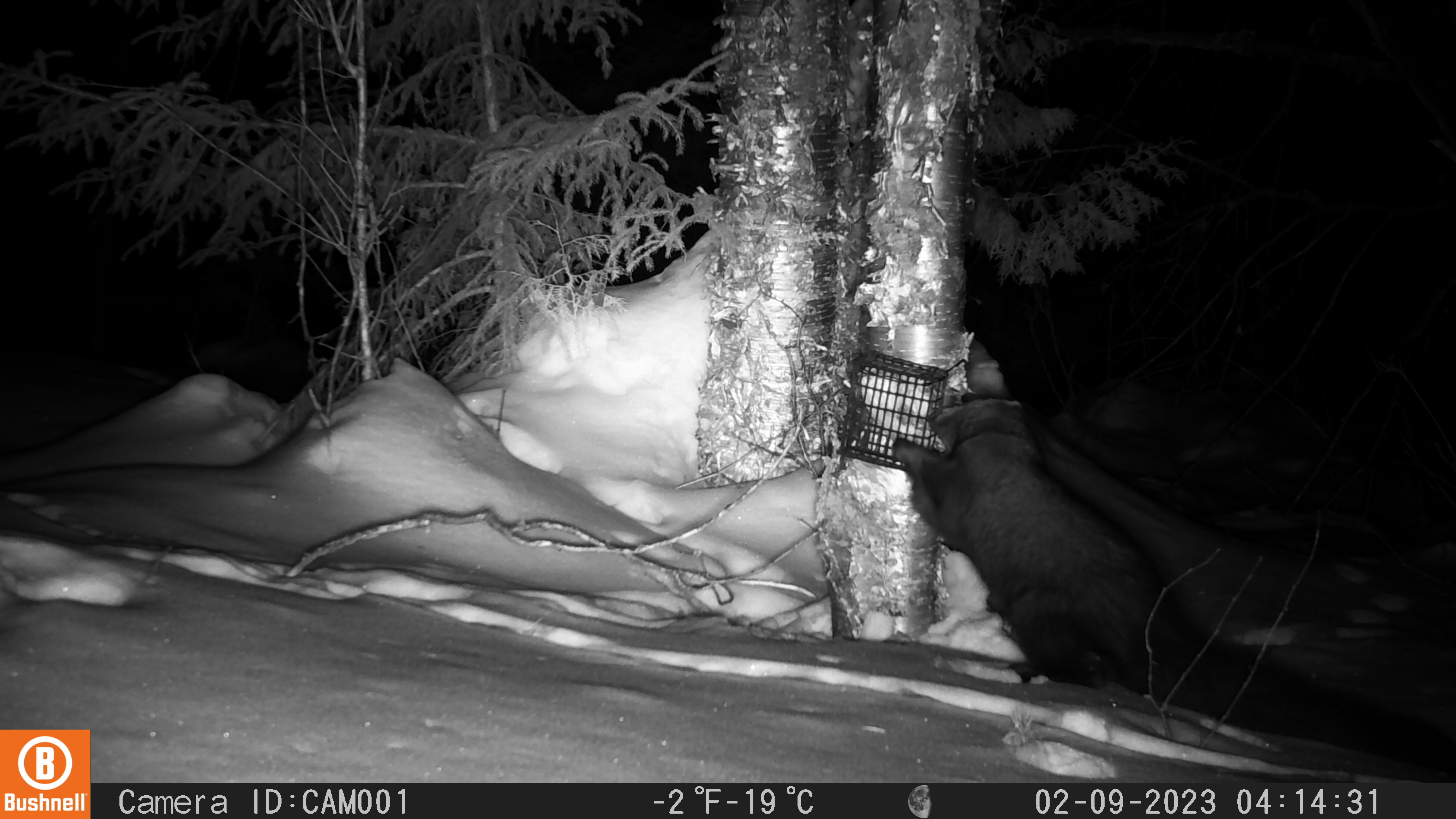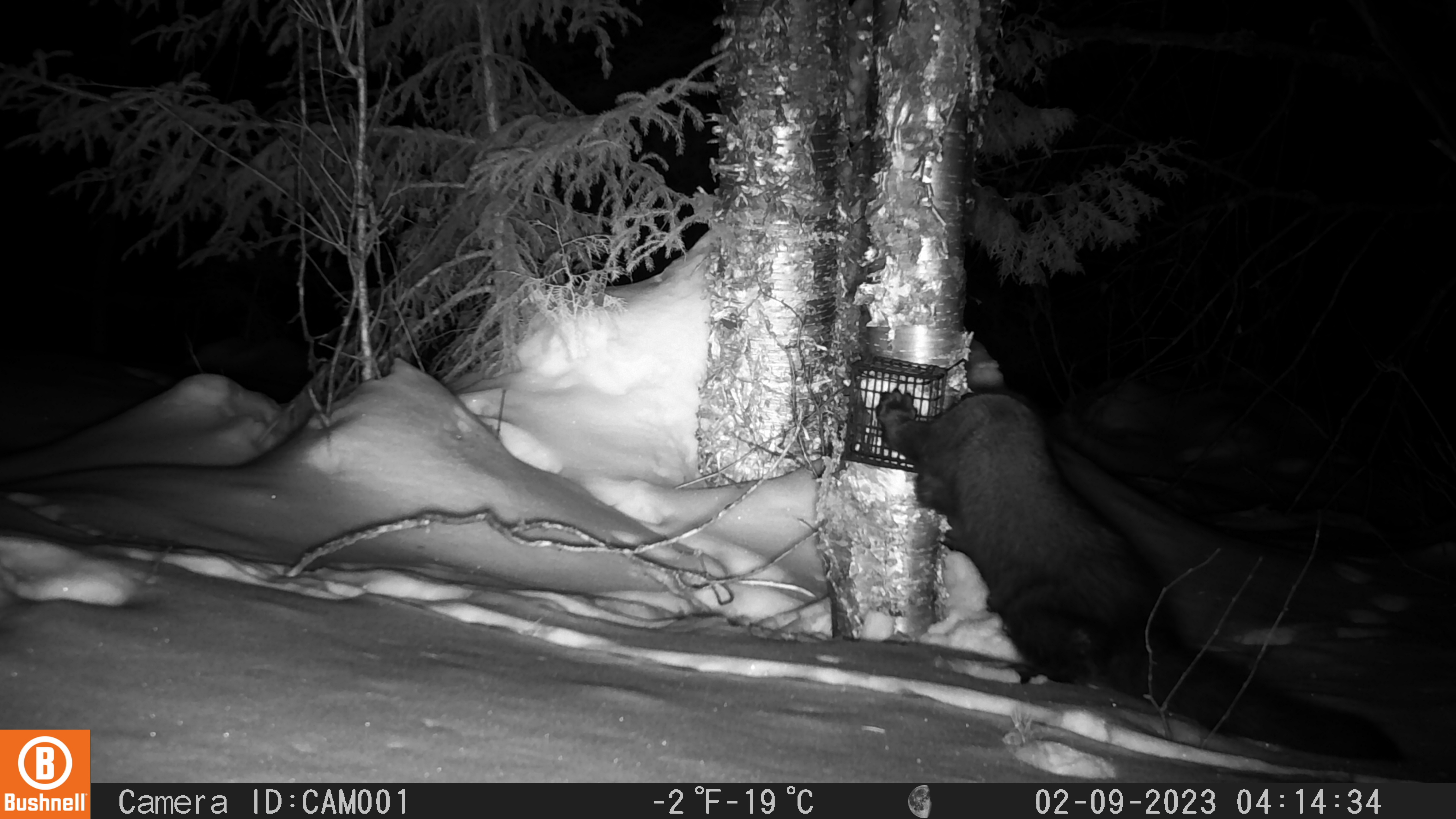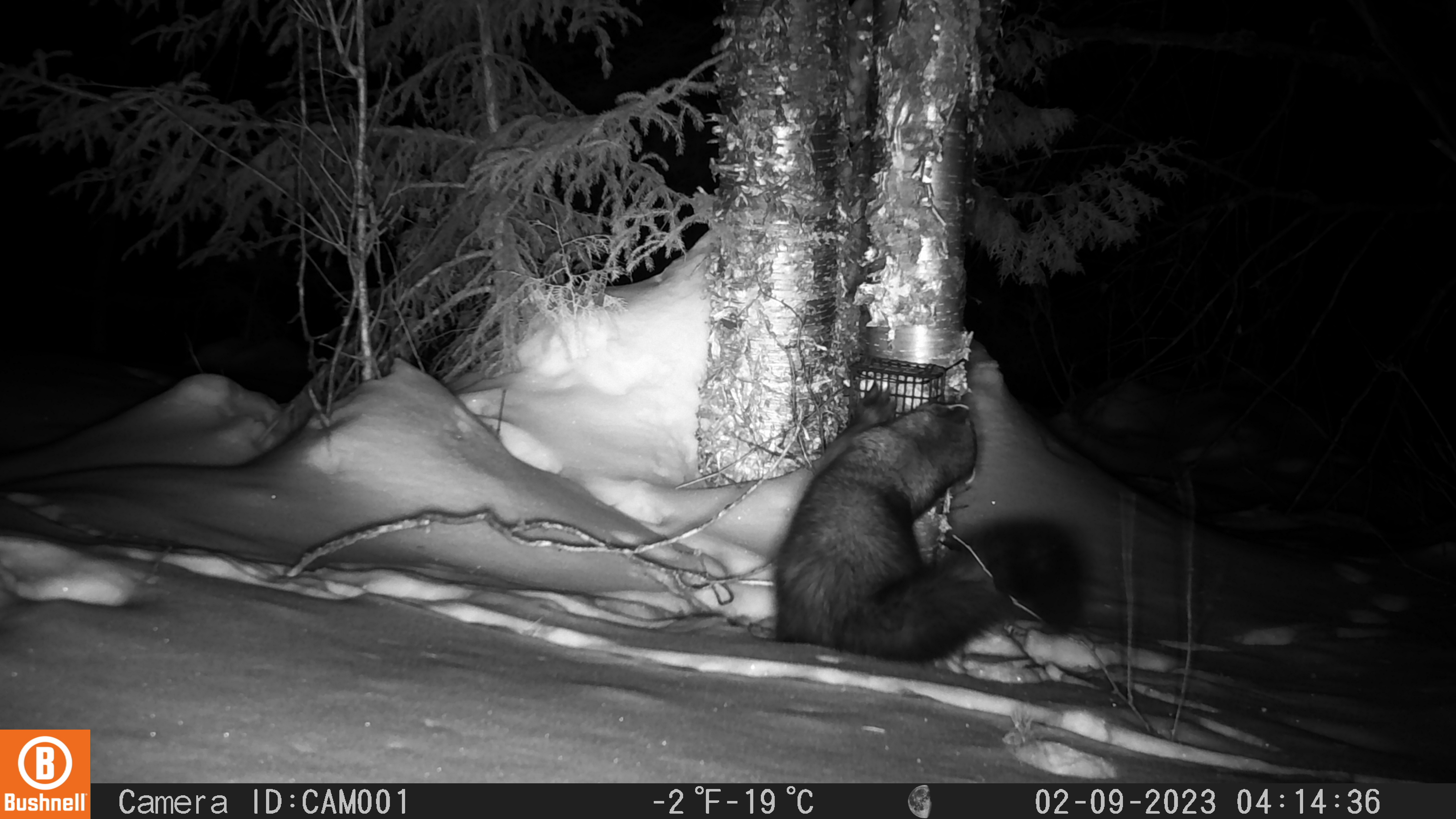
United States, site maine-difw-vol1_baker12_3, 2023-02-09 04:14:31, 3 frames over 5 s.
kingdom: Animalia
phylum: Chordata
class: Mammalia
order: Carnivora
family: Mustelidae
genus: Pekania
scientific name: Pekania pennanti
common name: fisher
Fisher (Pekania pennanti).